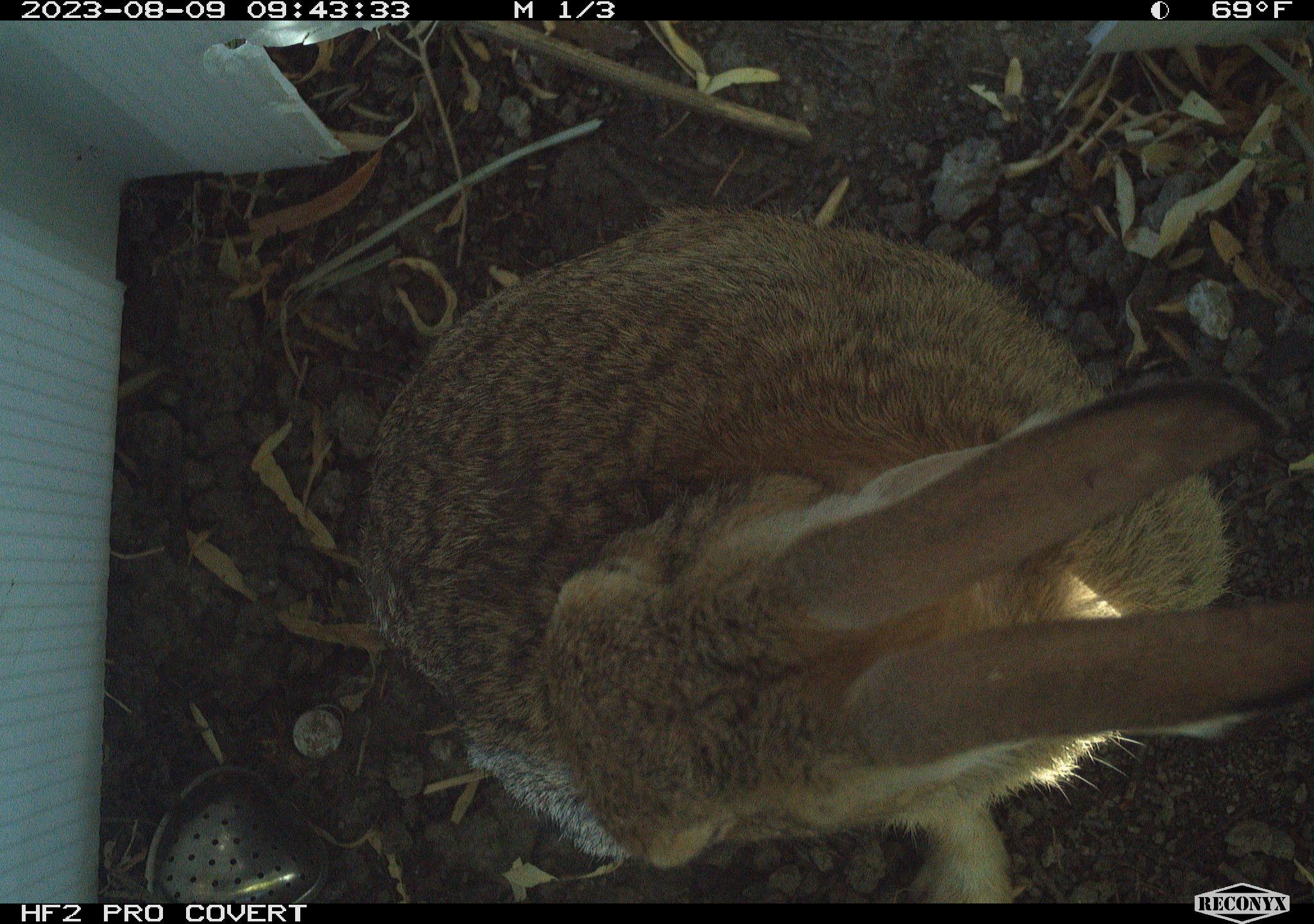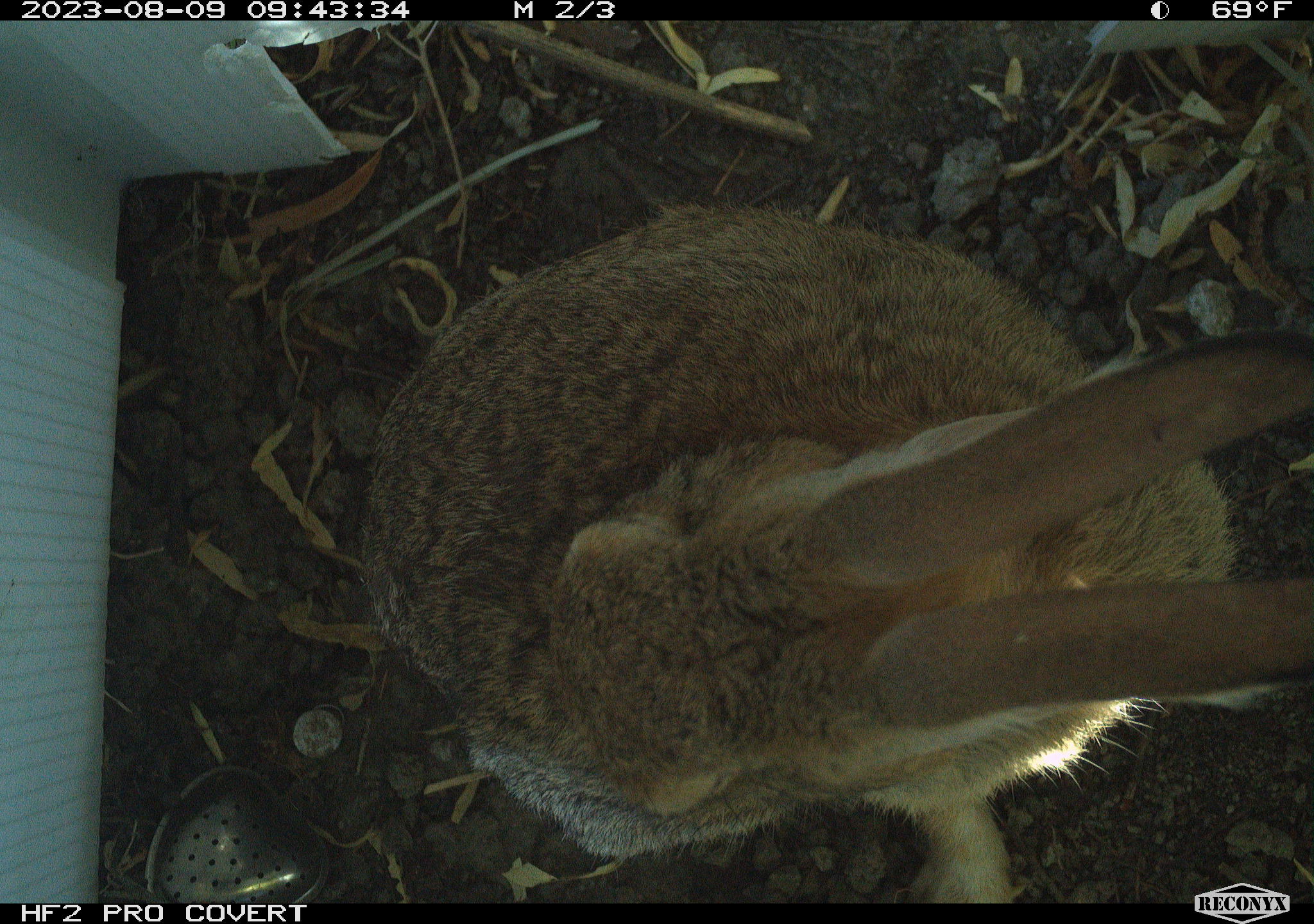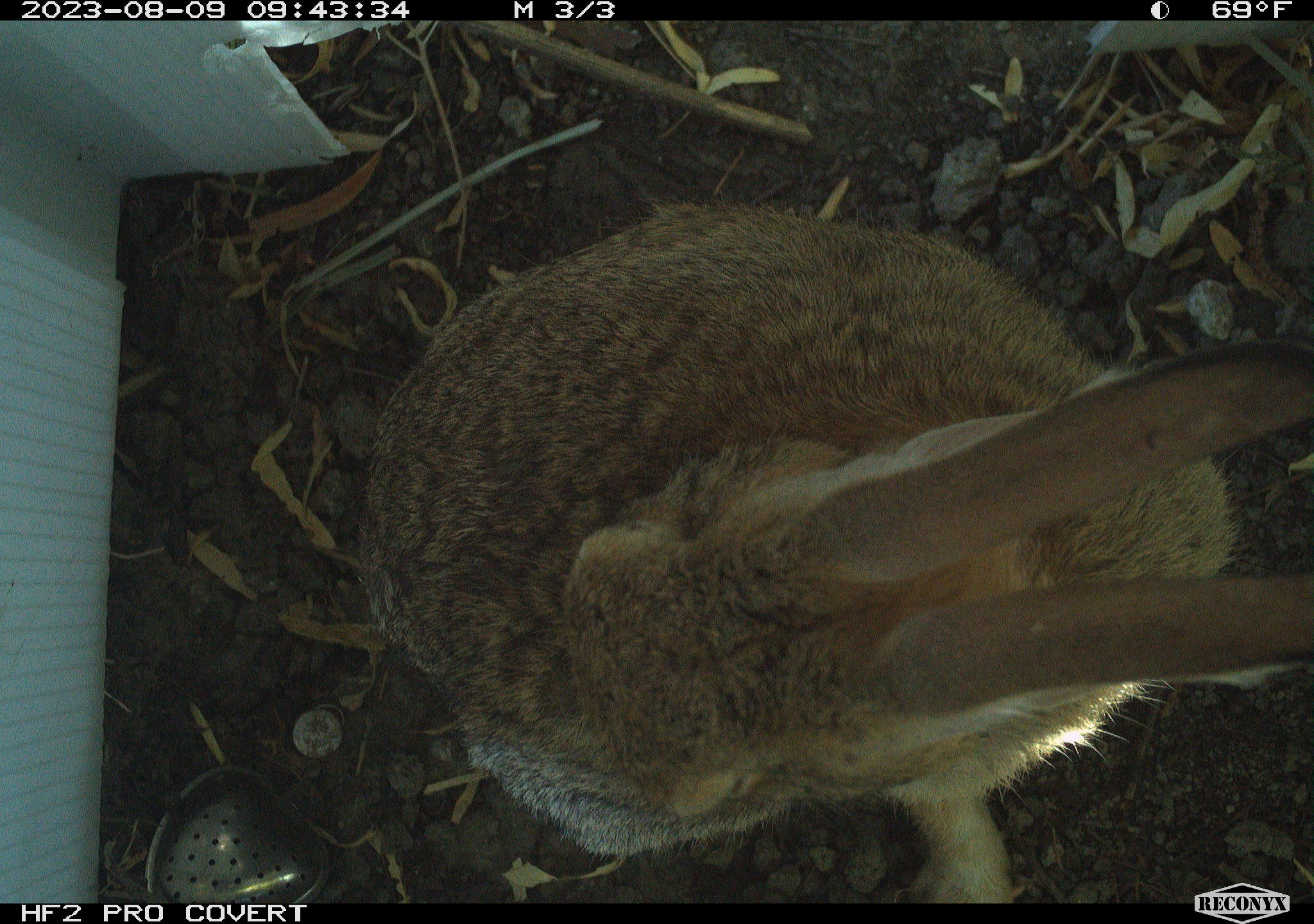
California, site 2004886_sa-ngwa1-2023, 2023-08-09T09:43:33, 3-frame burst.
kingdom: Animalia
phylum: Chordata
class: Mammalia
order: Lagomorpha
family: Leporidae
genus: Sylvilagus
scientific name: Sylvilagus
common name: cottontail rabbits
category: sylvilagus species